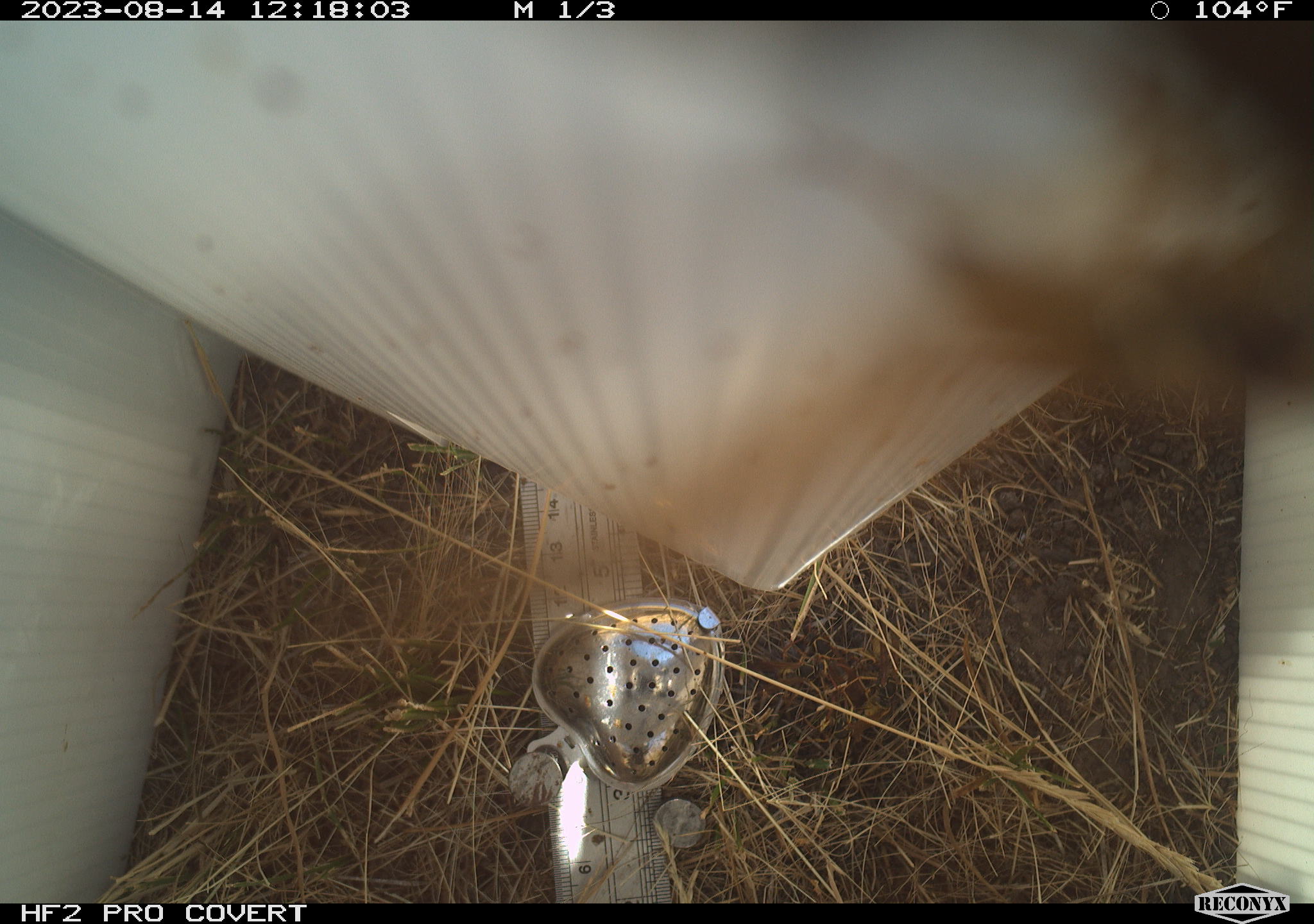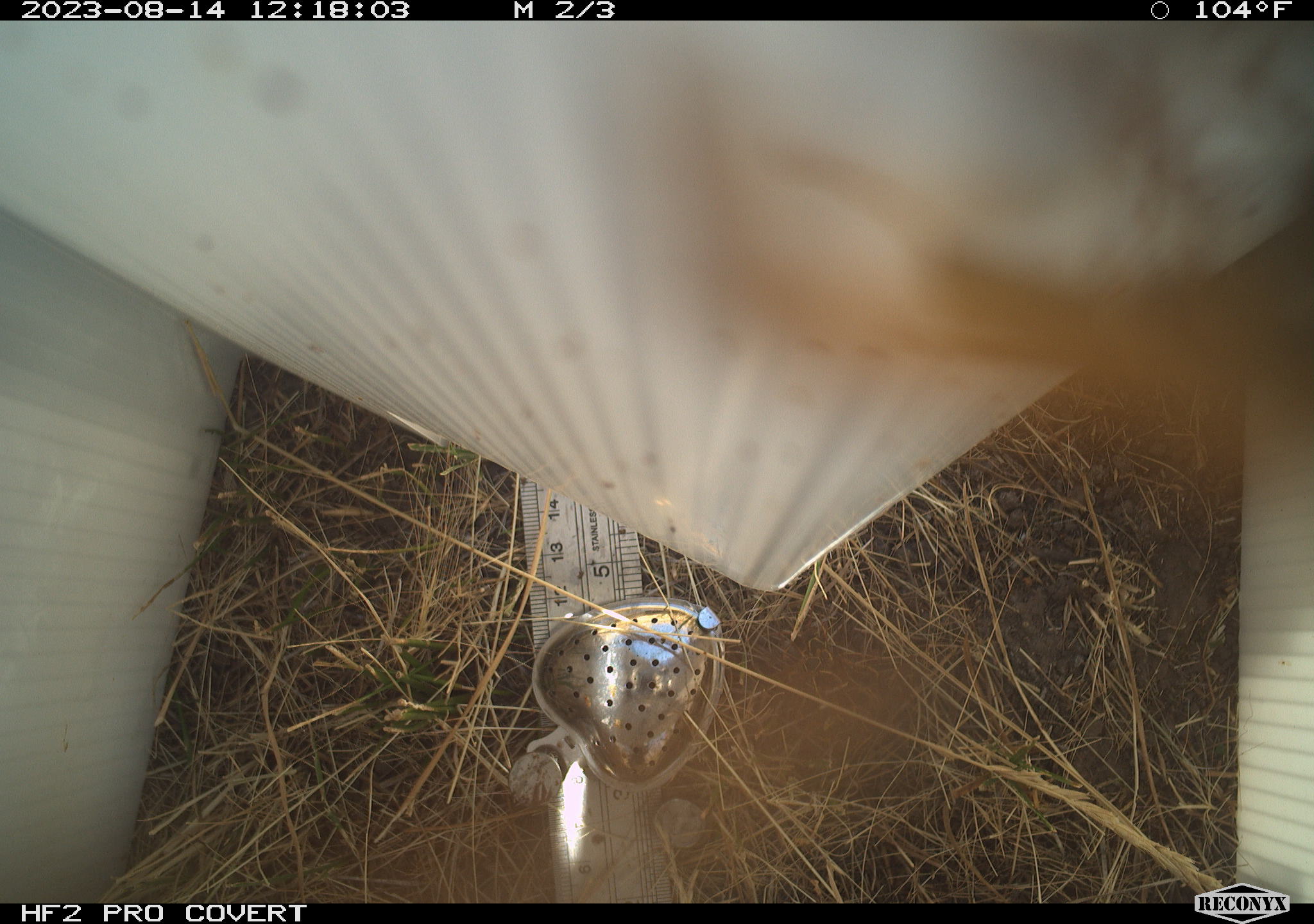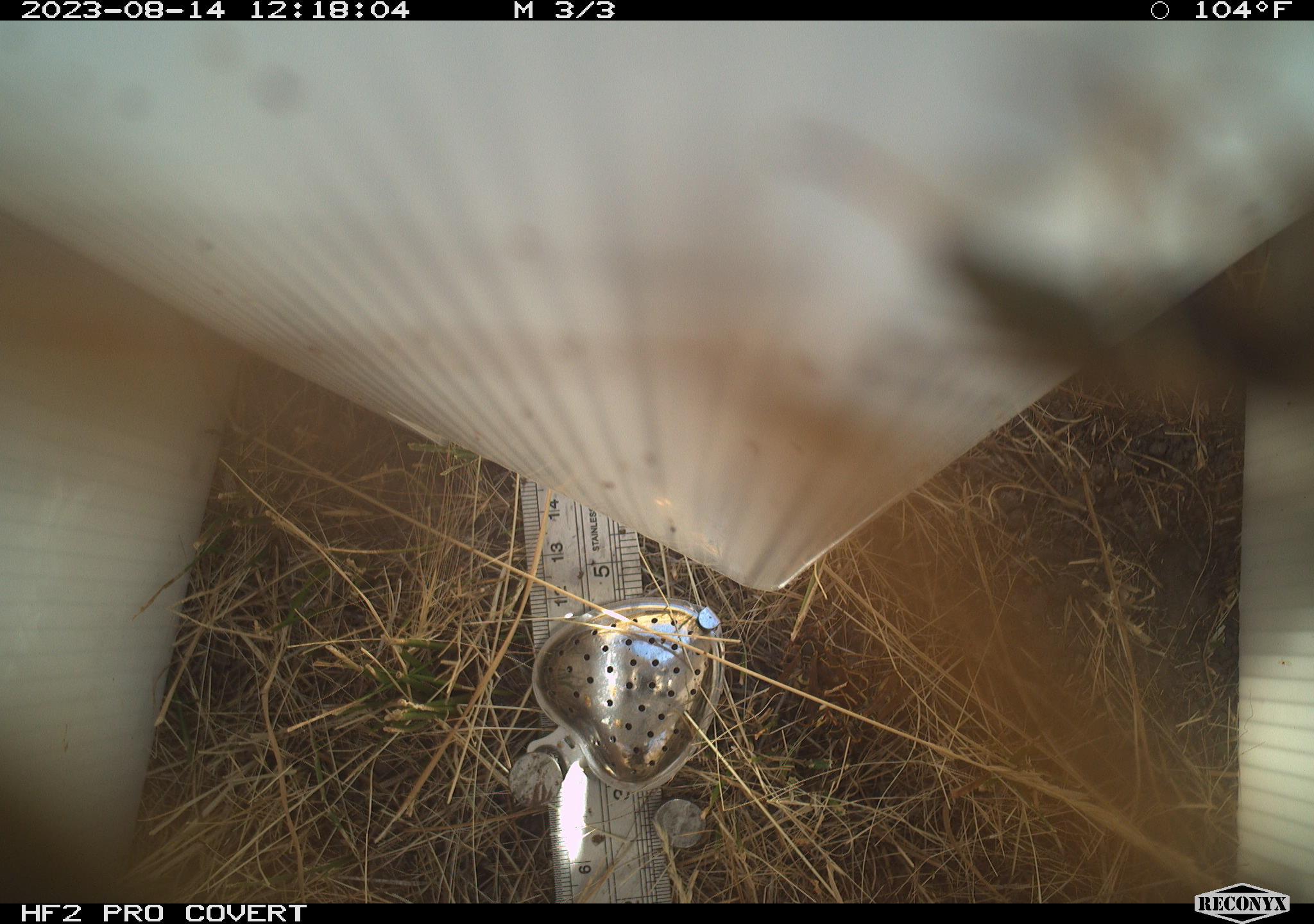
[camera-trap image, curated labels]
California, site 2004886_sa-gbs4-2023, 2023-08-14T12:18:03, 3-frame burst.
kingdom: Animalia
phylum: Arthropoda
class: Insecta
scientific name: Insecta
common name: insect